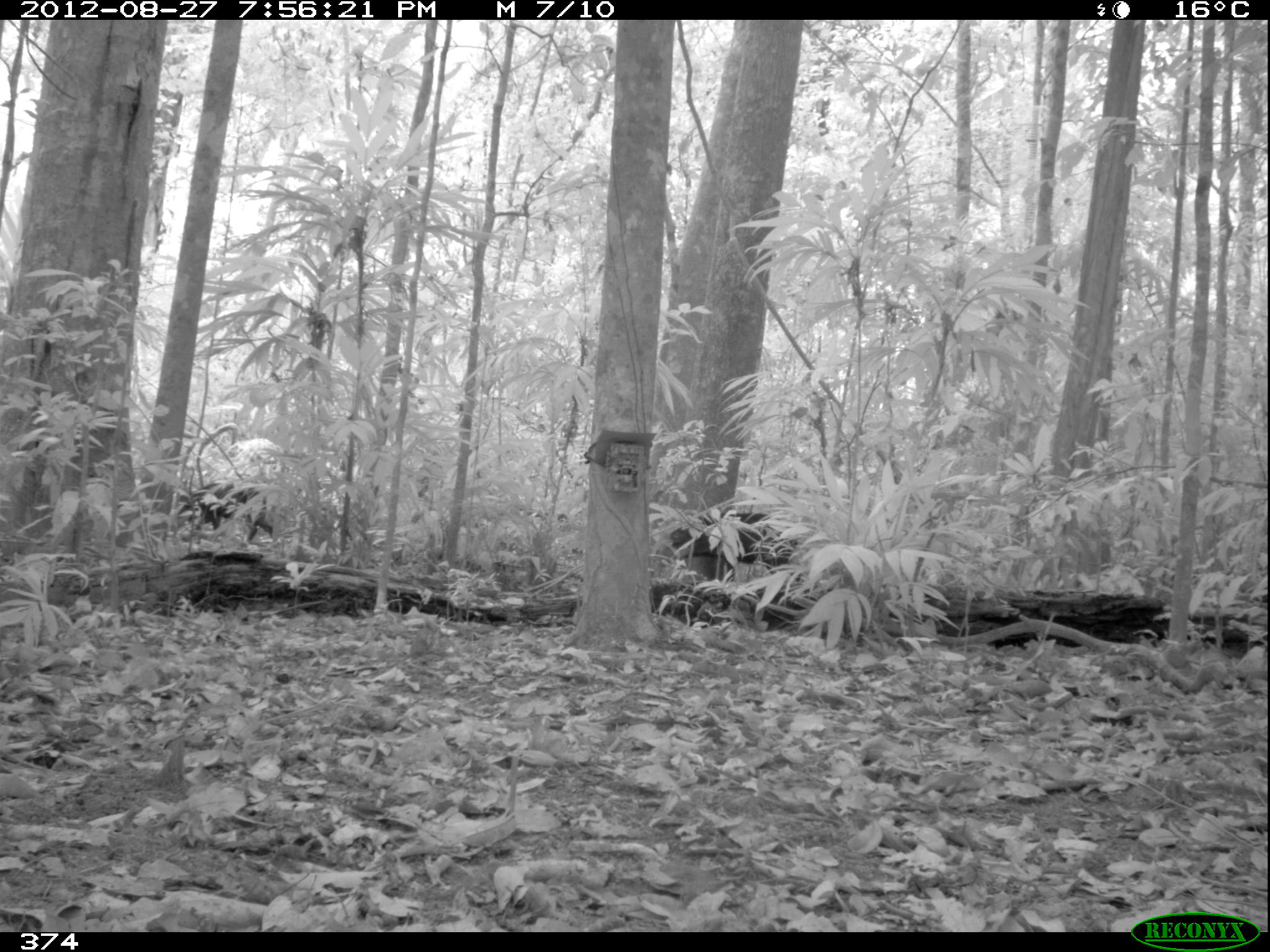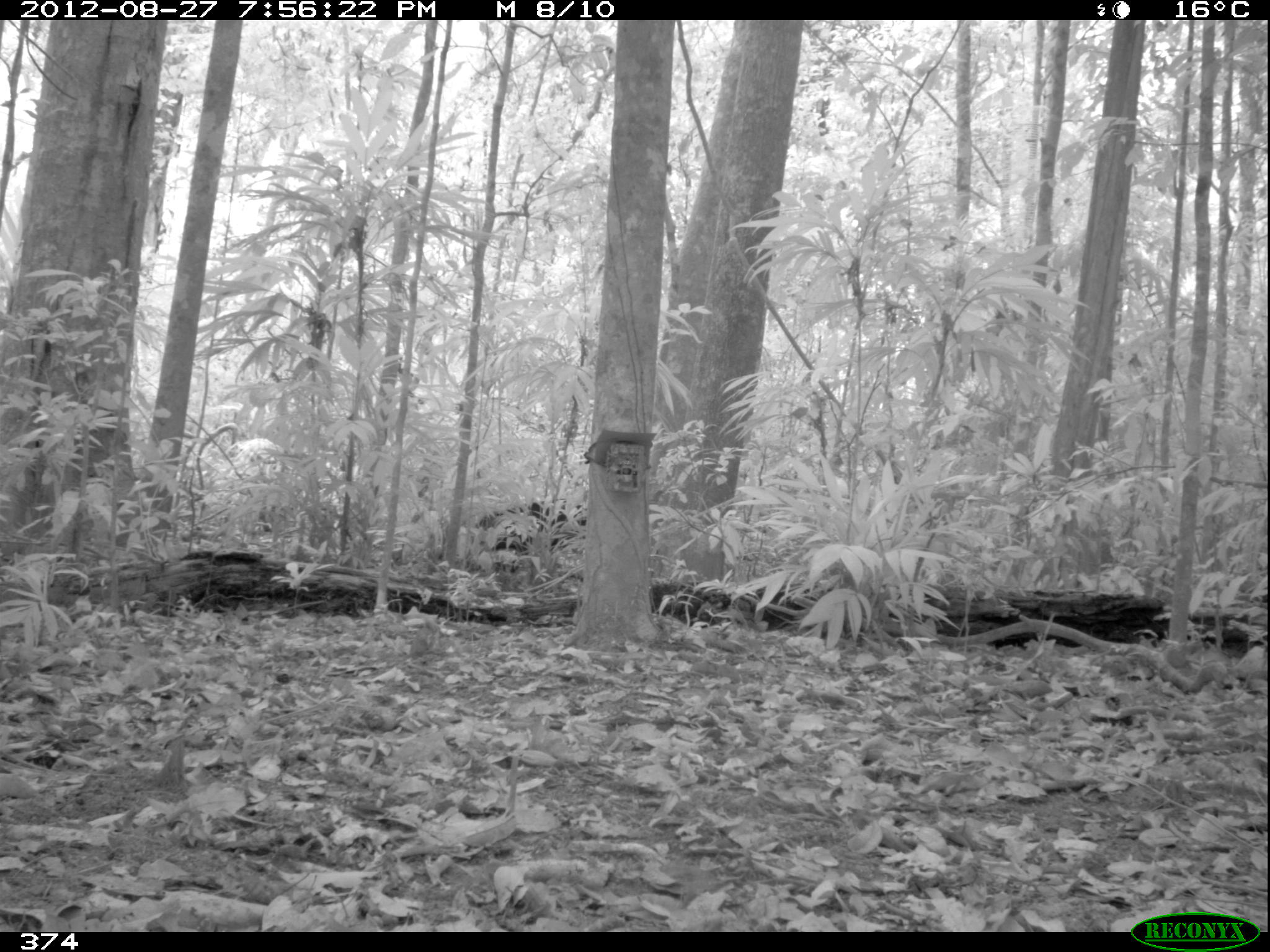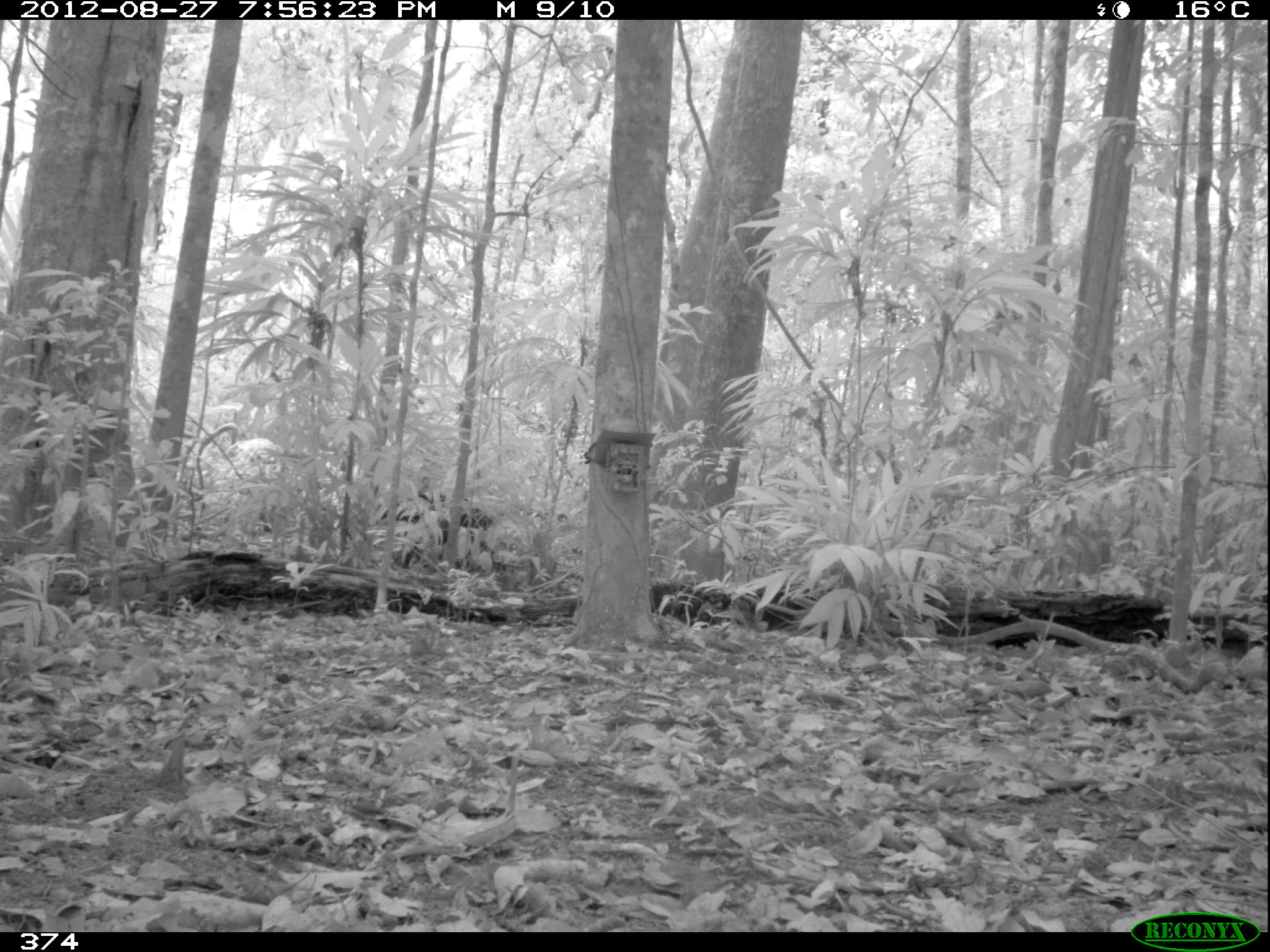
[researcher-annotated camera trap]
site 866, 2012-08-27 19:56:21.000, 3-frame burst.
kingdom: Animalia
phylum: Chordata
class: Mammalia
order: Artiodactyla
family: Tayassuidae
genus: Tayassu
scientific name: Tayassu pecari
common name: white-lipped peccary